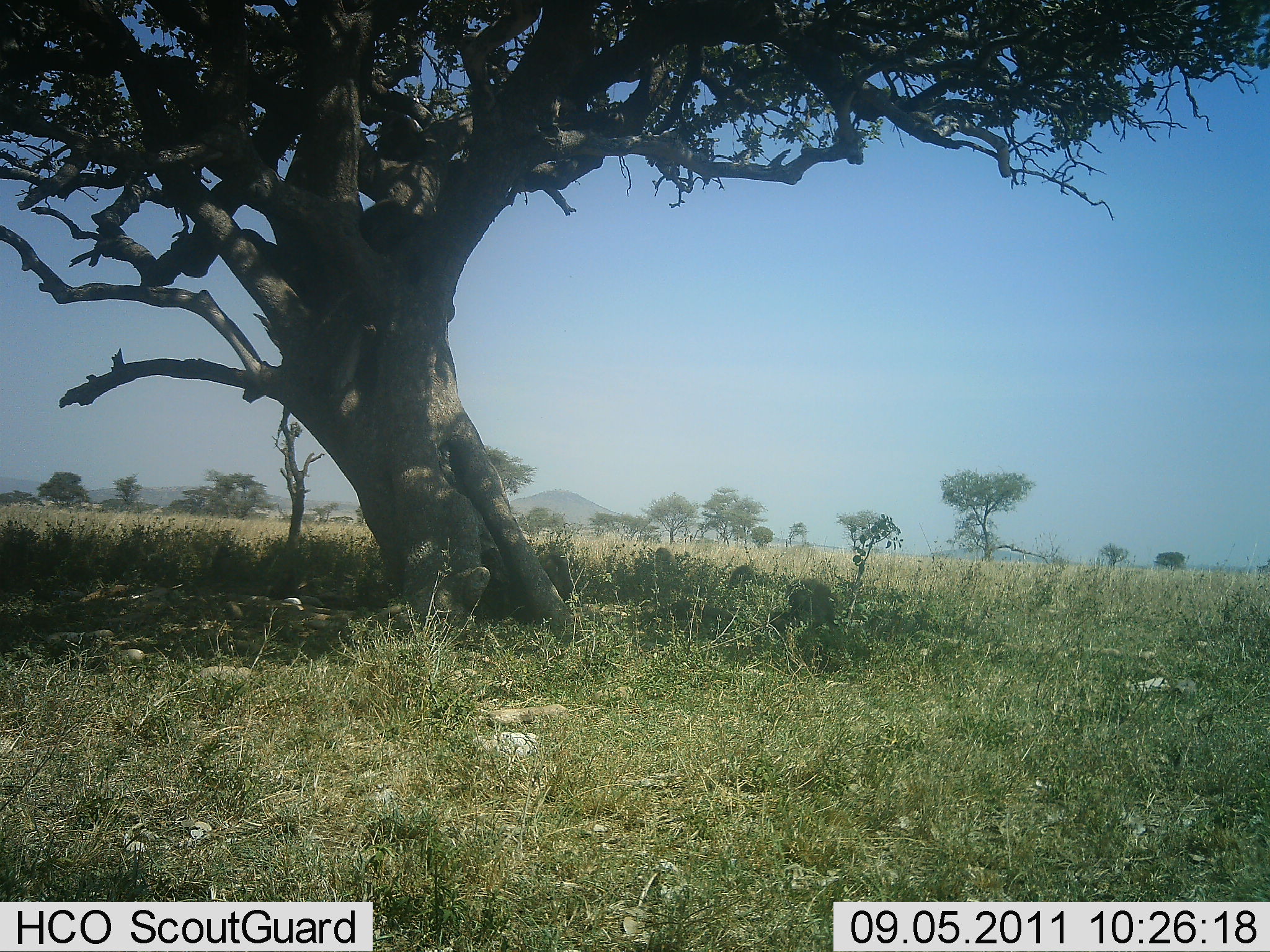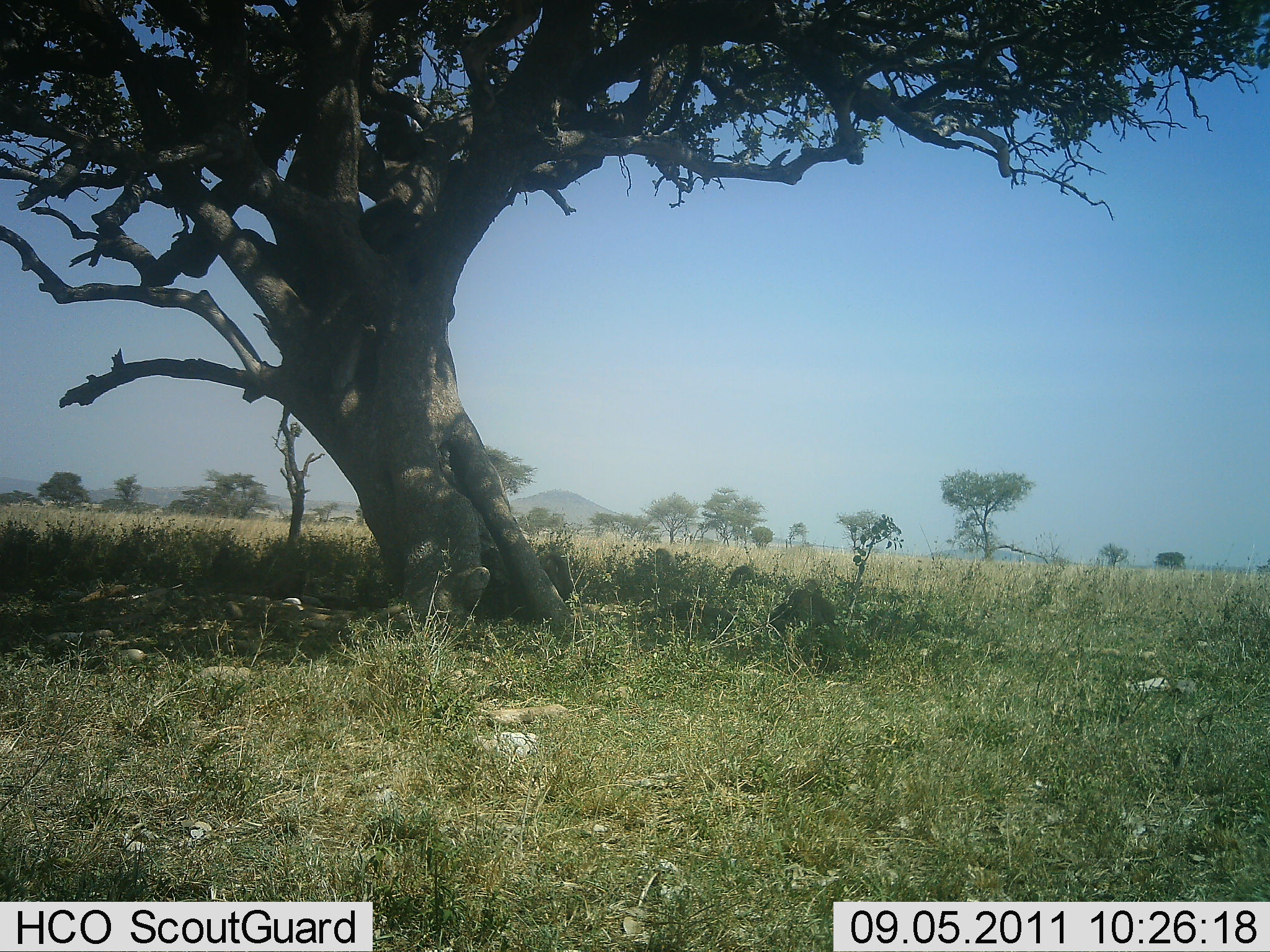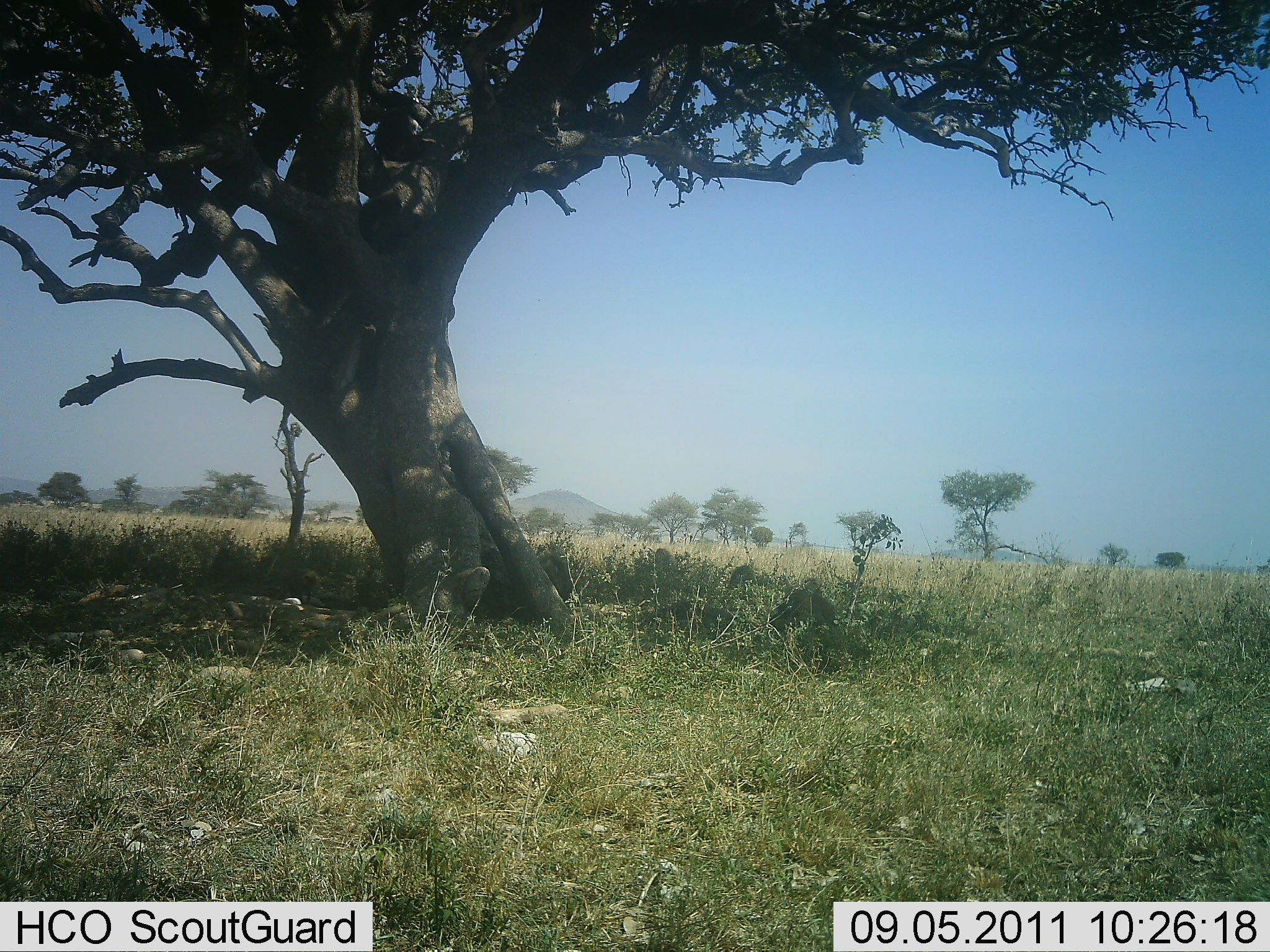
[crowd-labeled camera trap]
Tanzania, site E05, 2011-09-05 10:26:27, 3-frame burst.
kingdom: Animalia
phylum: Chordata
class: Mammalia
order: Primates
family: Cercopithecidae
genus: Papio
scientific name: Papio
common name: baboon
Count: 3.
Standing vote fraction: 18%.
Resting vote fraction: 73%.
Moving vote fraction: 9%.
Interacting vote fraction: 9%.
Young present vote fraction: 9%.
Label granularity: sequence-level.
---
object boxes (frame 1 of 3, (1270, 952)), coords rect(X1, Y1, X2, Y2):
animal: rect(771, 585, 836, 637)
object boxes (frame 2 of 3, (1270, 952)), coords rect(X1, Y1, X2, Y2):
animal: rect(769, 585, 840, 639)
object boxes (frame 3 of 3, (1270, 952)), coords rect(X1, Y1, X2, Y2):
animal: rect(769, 588, 837, 637)